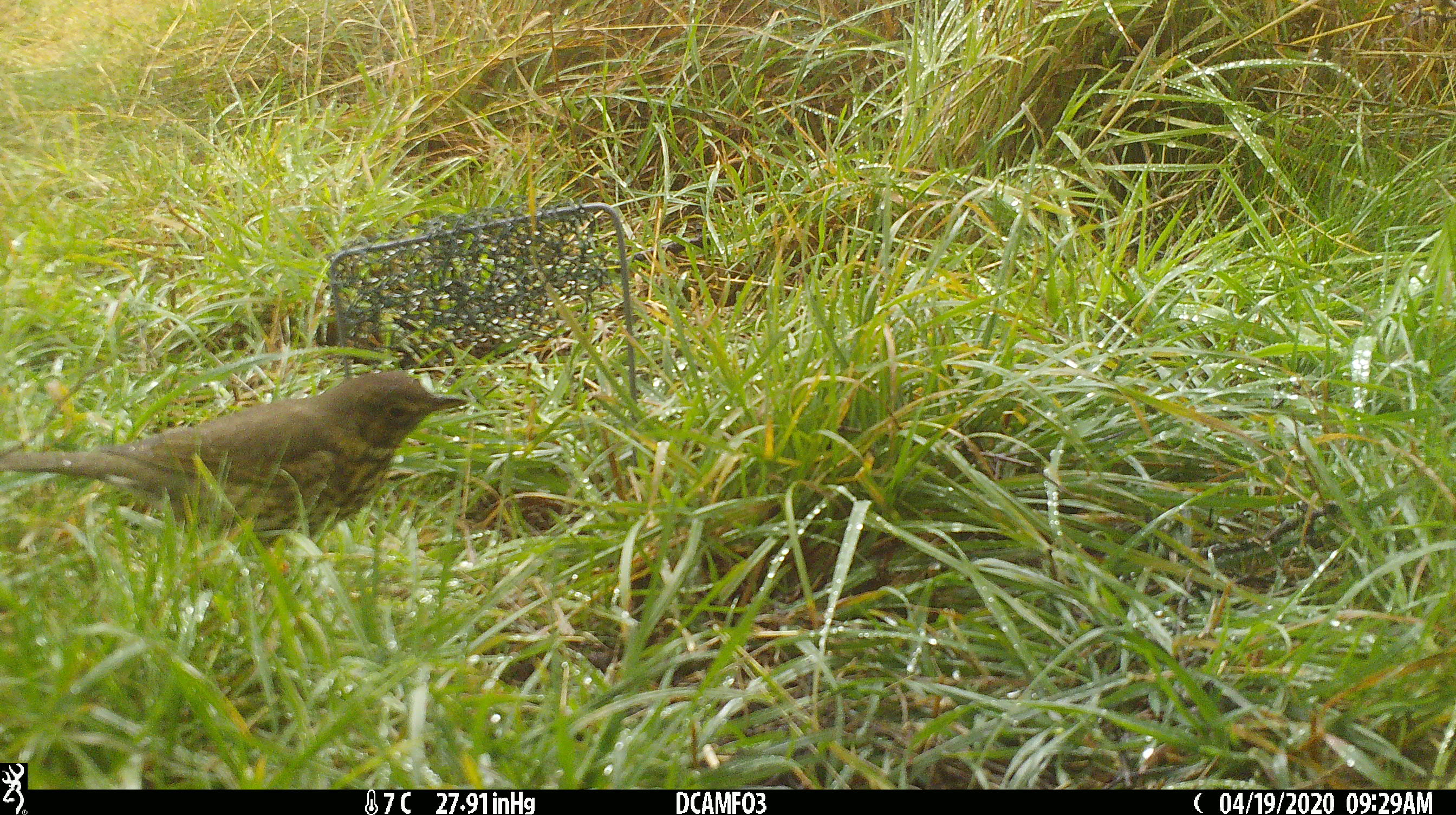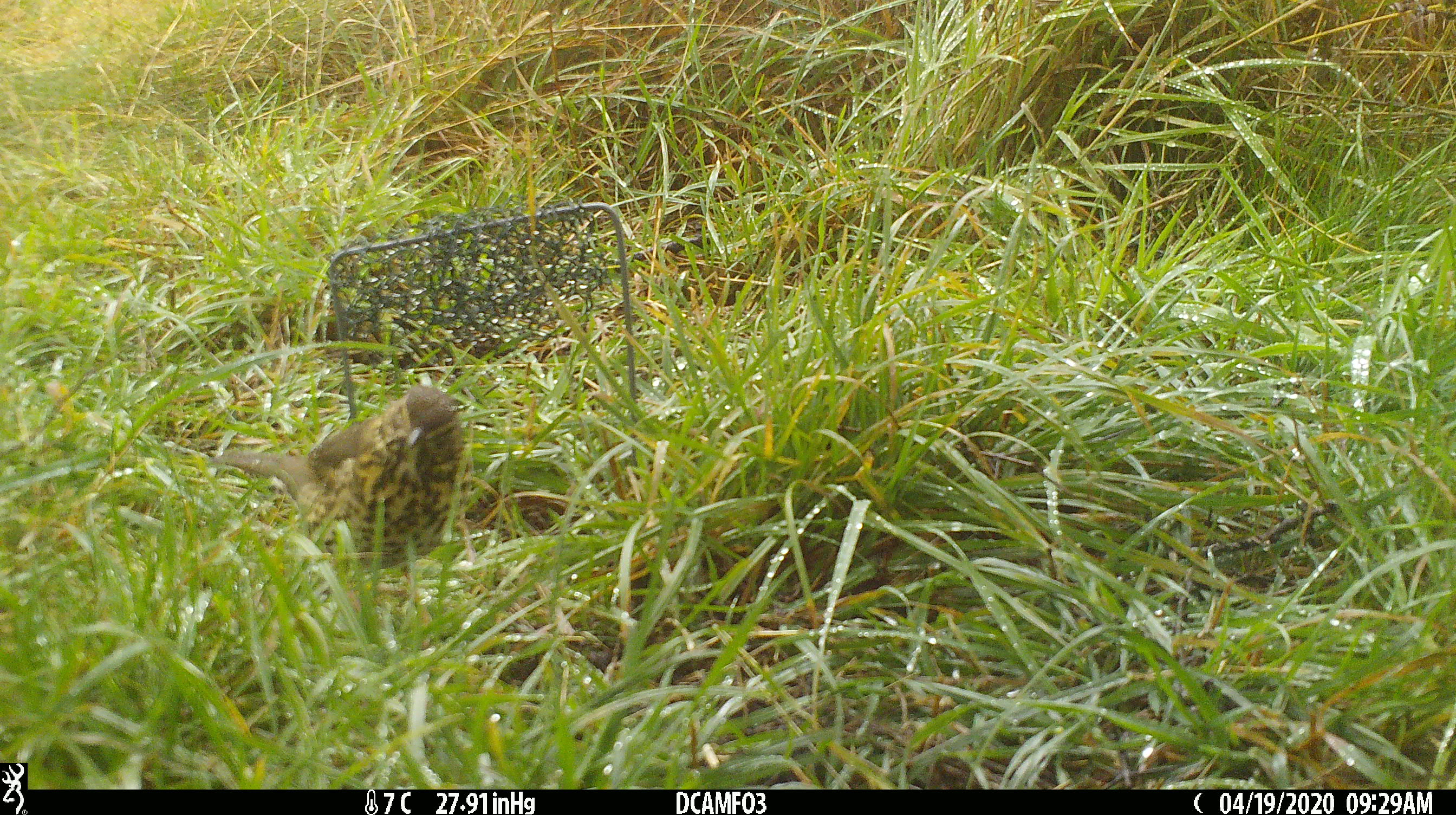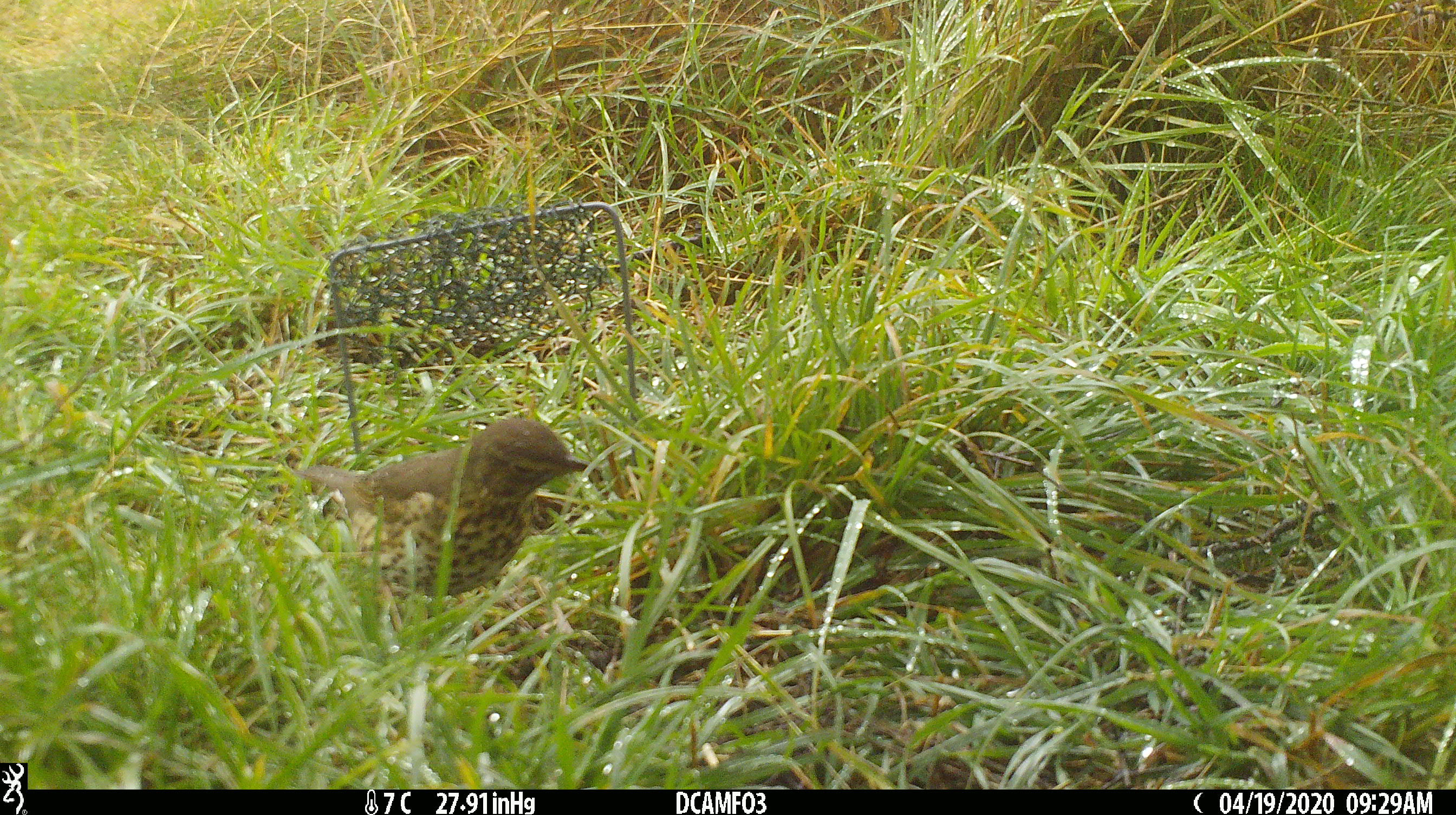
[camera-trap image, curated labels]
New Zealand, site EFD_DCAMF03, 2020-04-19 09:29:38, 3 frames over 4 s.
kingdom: Animalia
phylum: Chordata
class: Aves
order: Passeriformes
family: Turdidae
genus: Turdus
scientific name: Turdus philomelos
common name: song thrush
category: thrush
Thrush (song thrush) (Turdus philomelos).